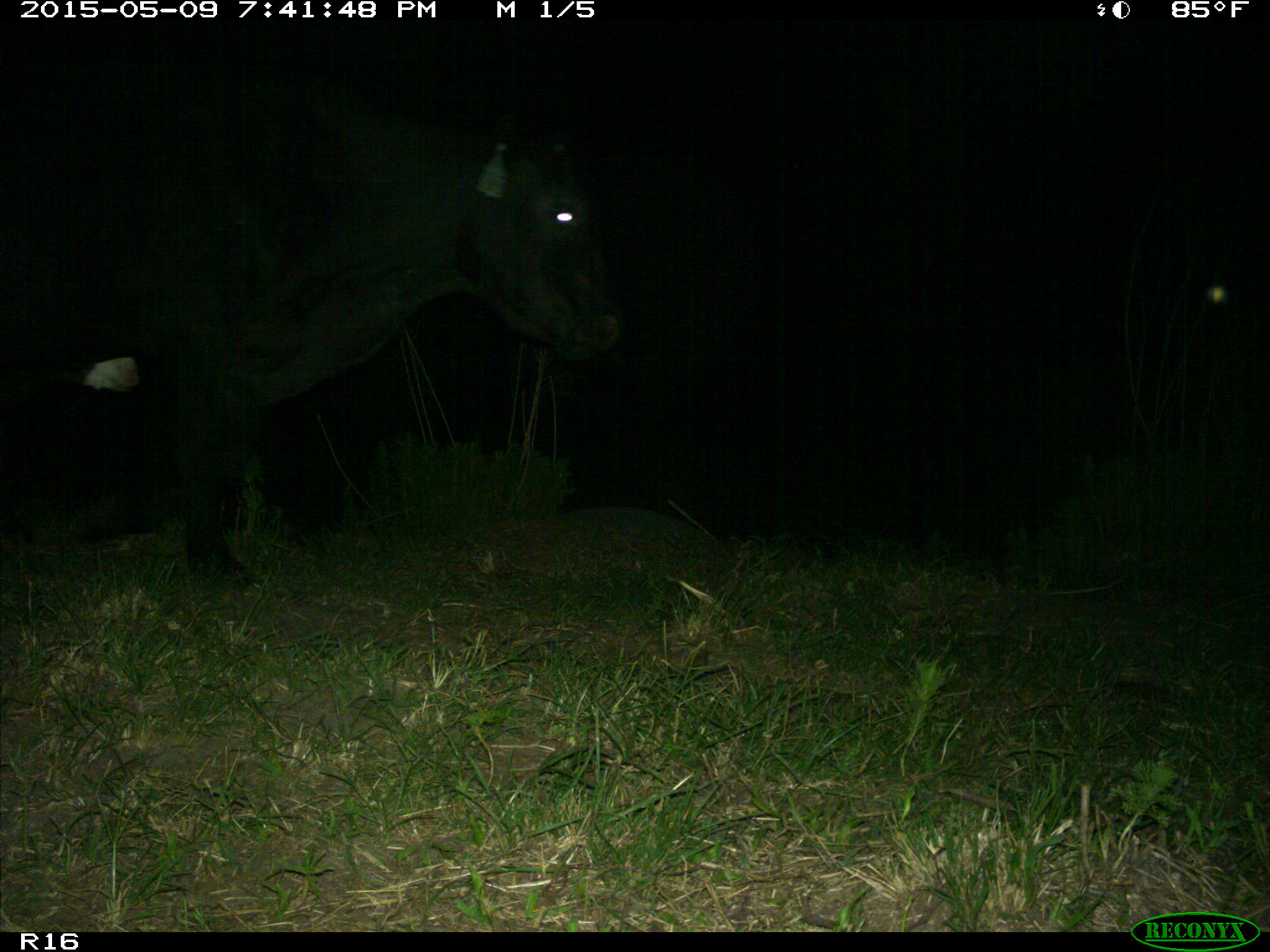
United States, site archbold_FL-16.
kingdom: Animalia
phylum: Chordata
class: Mammalia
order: Artiodactyla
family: Bovidae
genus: Bos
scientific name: Bos taurus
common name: domestic cow